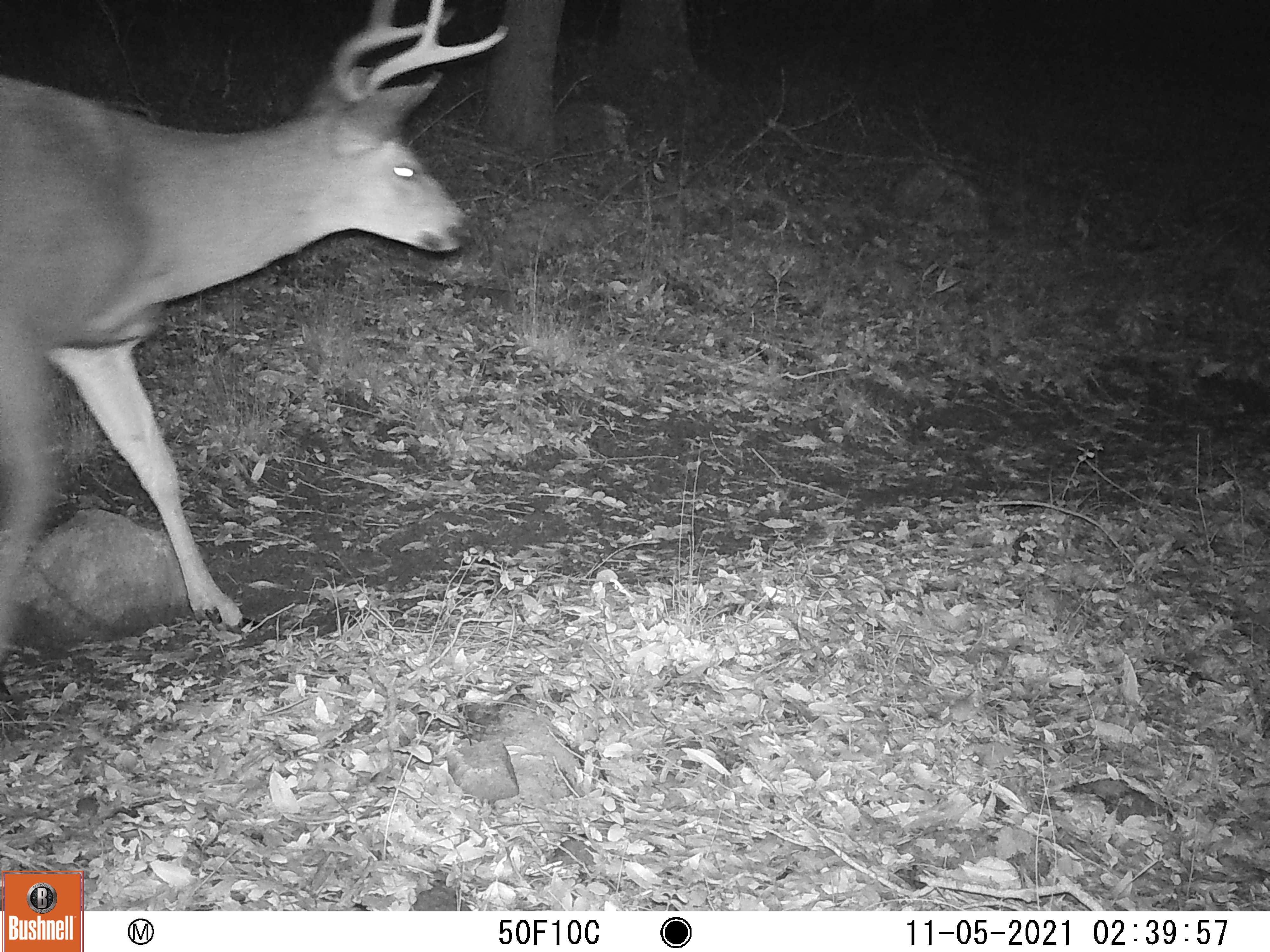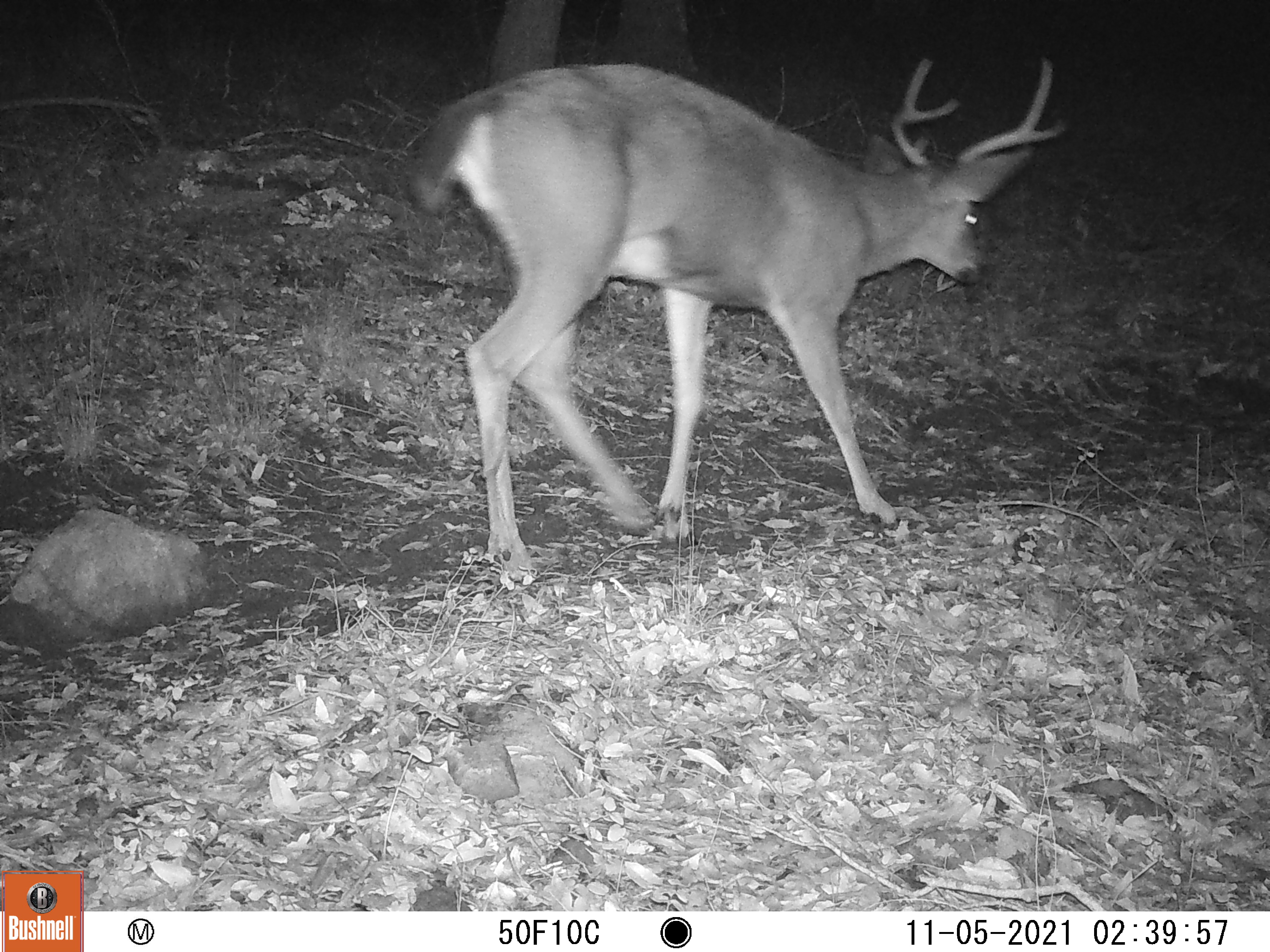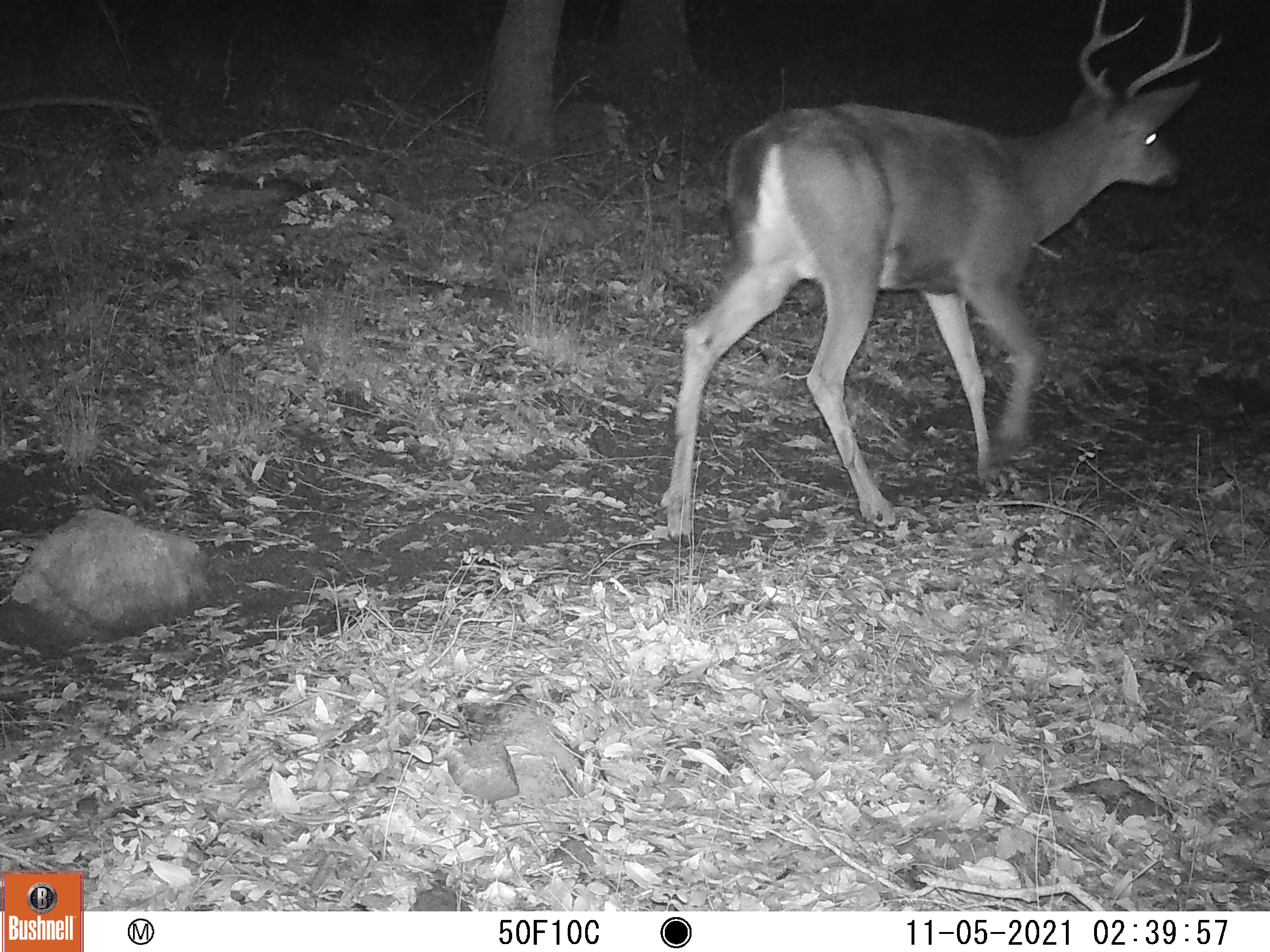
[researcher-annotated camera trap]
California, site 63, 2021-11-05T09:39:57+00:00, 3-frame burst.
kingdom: Animalia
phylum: Chordata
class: Mammalia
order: Artiodactyla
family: Cervidae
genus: Odocoileus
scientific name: Odocoileus hemionus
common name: mule deer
Mule deer (Odocoileus hemionus).